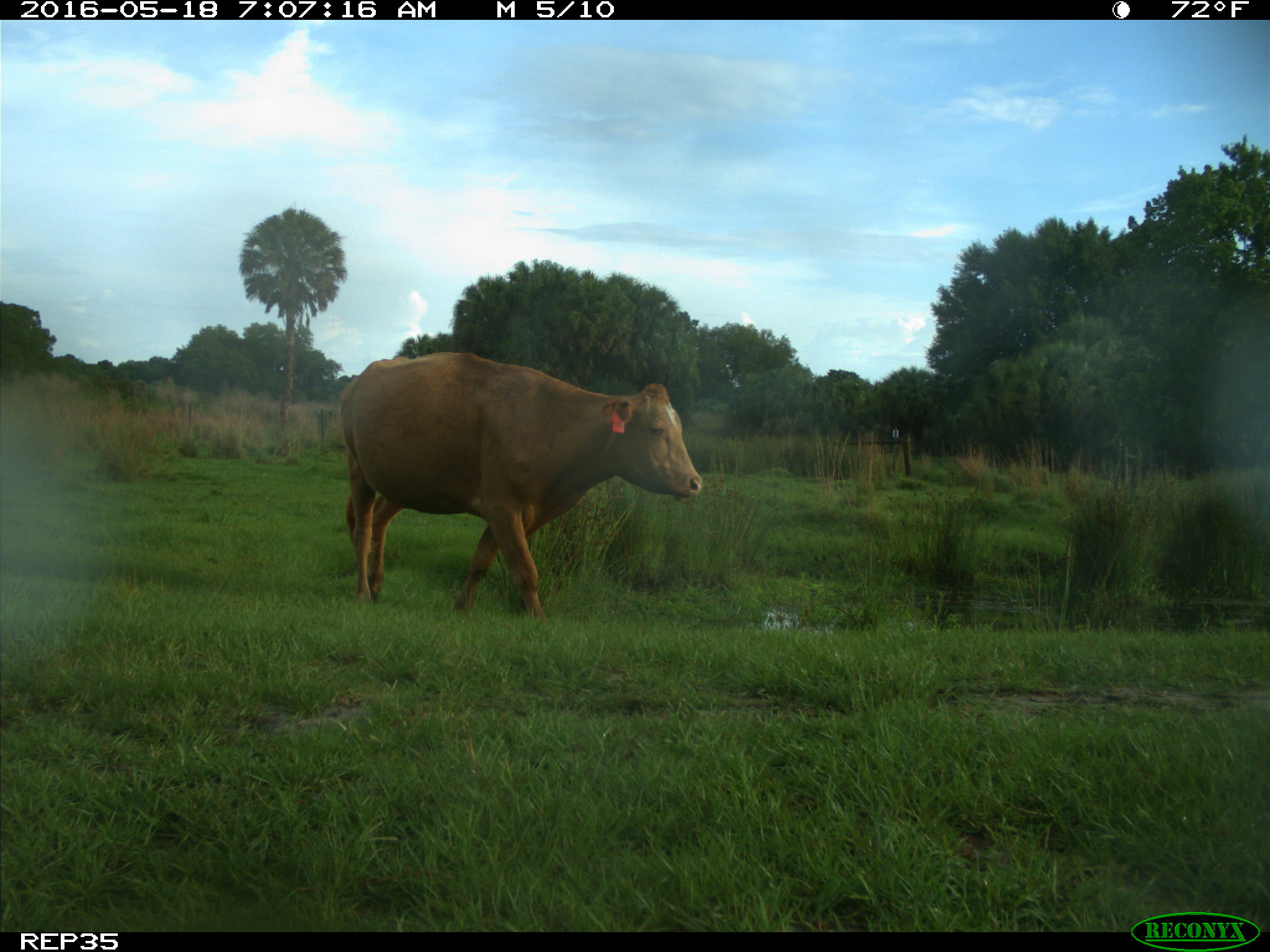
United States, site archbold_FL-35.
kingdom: Animalia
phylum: Chordata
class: Mammalia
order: Artiodactyla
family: Bovidae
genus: Bos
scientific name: Bos taurus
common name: domestic cow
Bos taurus (domestic cow).